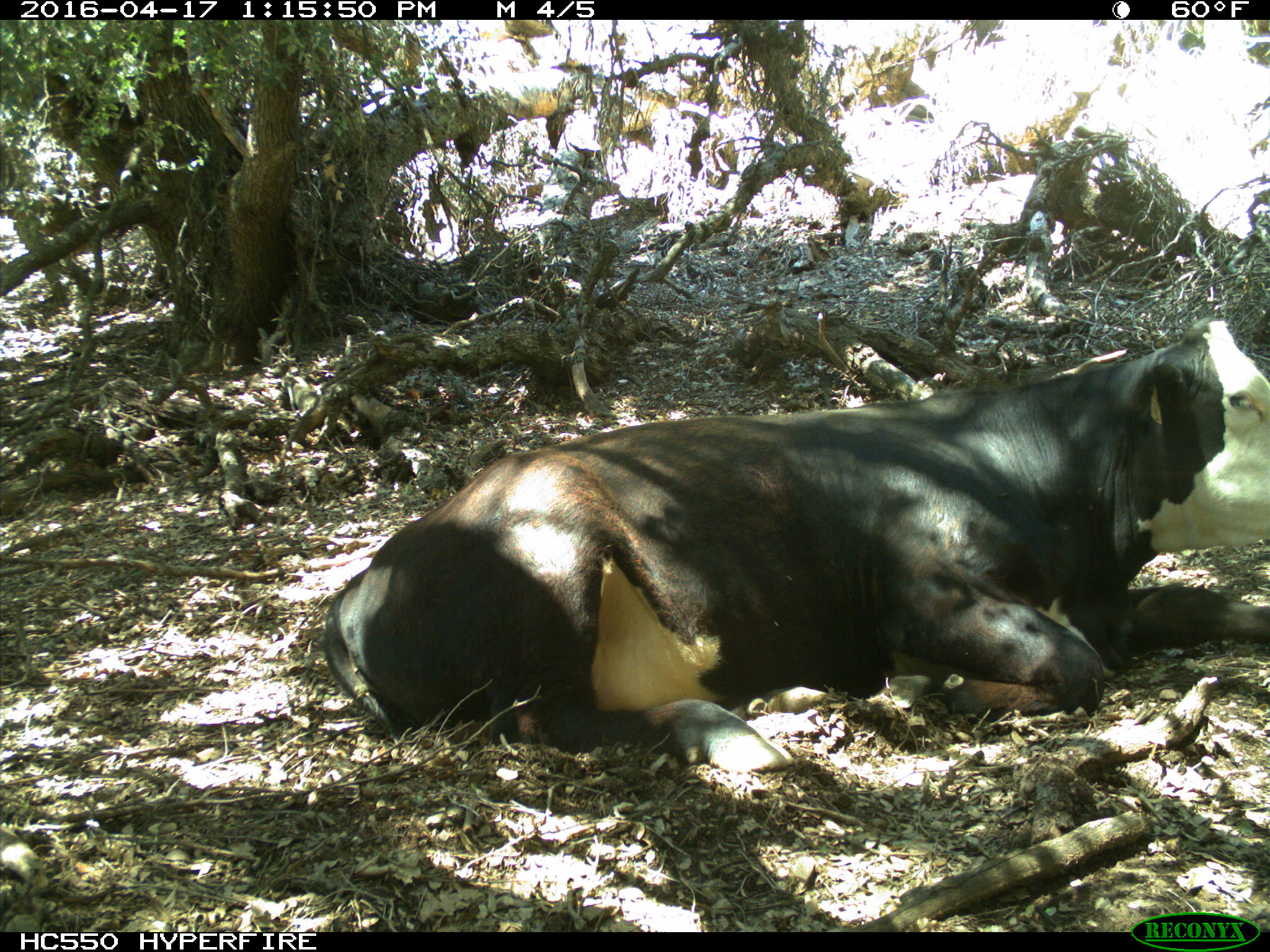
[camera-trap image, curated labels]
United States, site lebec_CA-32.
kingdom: Animalia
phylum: Chordata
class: Mammalia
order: Artiodactyla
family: Bovidae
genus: Bos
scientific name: Bos taurus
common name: domestic cow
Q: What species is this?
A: Bos taurus (domestic cow).